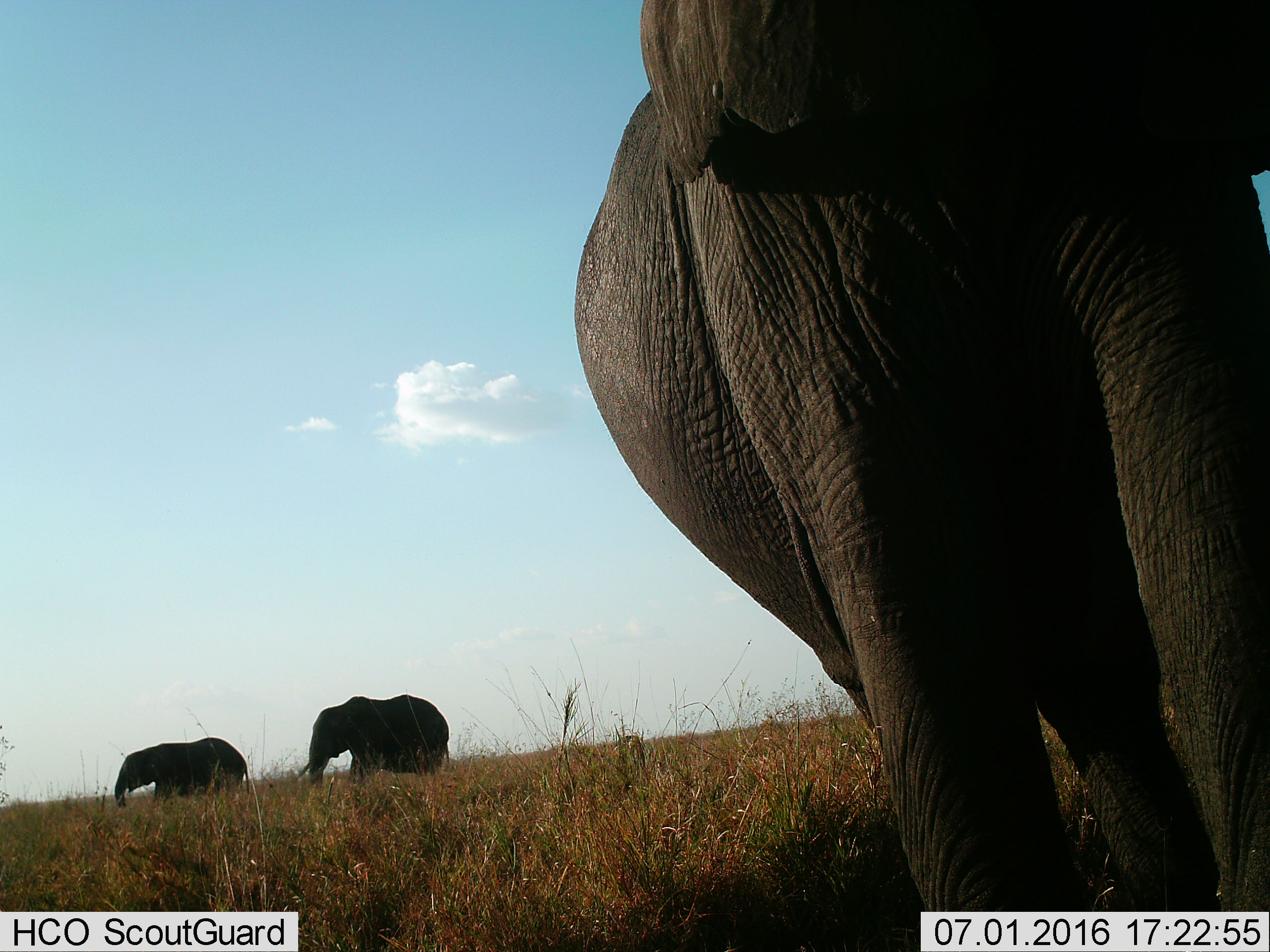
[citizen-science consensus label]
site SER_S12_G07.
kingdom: Animalia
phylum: Chordata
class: Mammalia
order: Proboscidea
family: Elephantidae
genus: Loxodonta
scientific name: Loxodonta africana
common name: african bush elephant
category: elephant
Elephant (african bush elephant) (Loxodonta africana), count 3. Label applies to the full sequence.